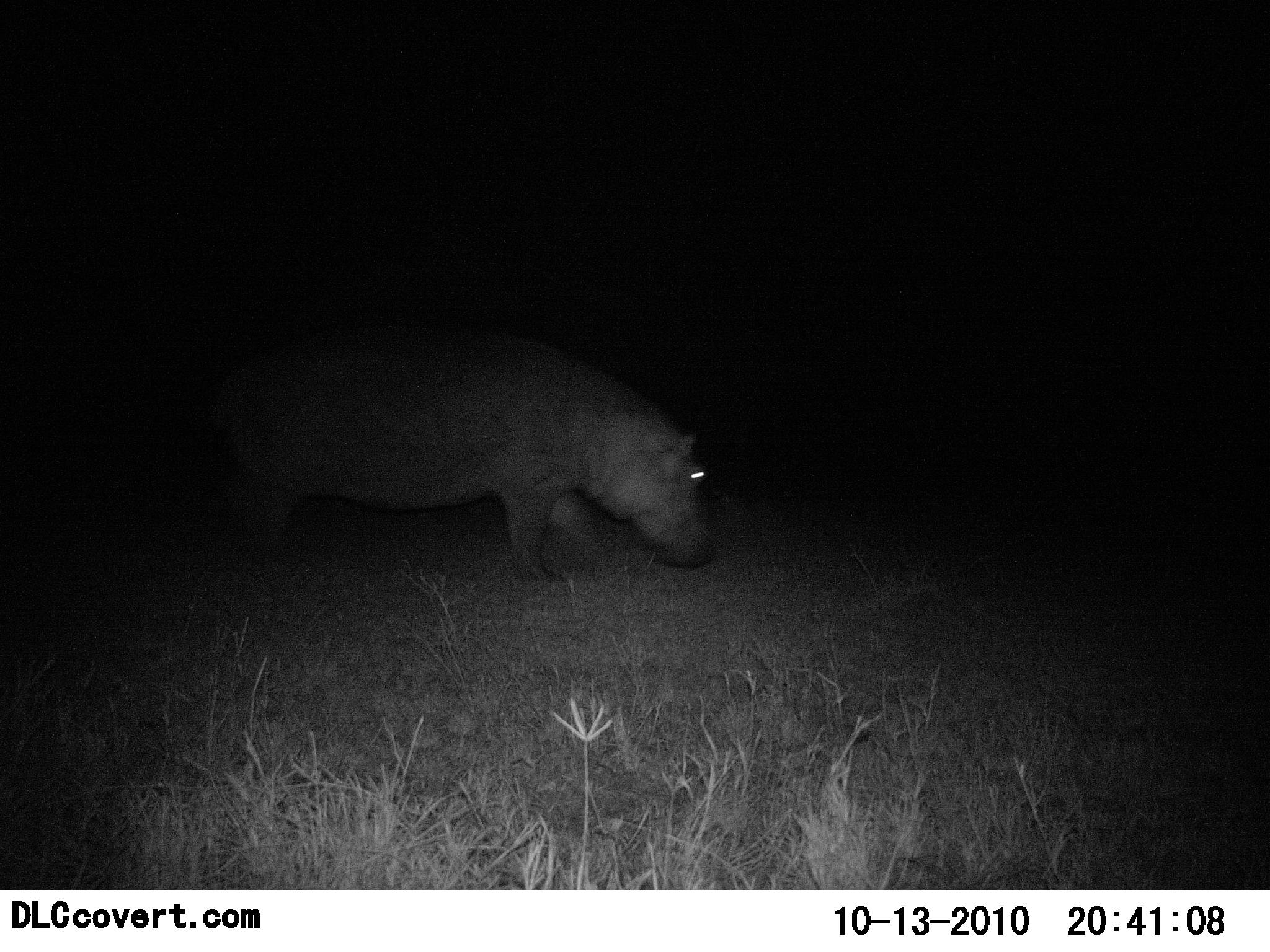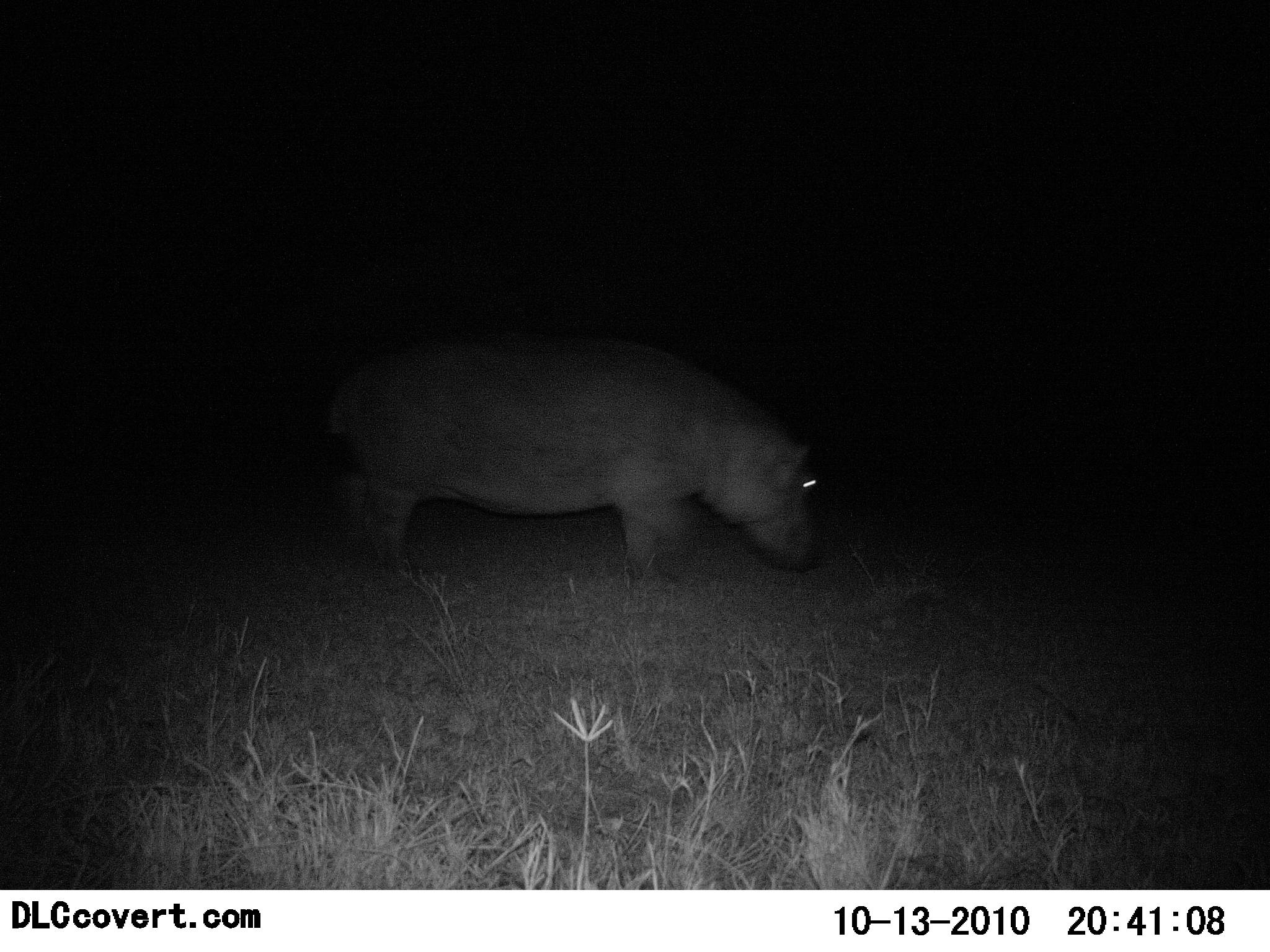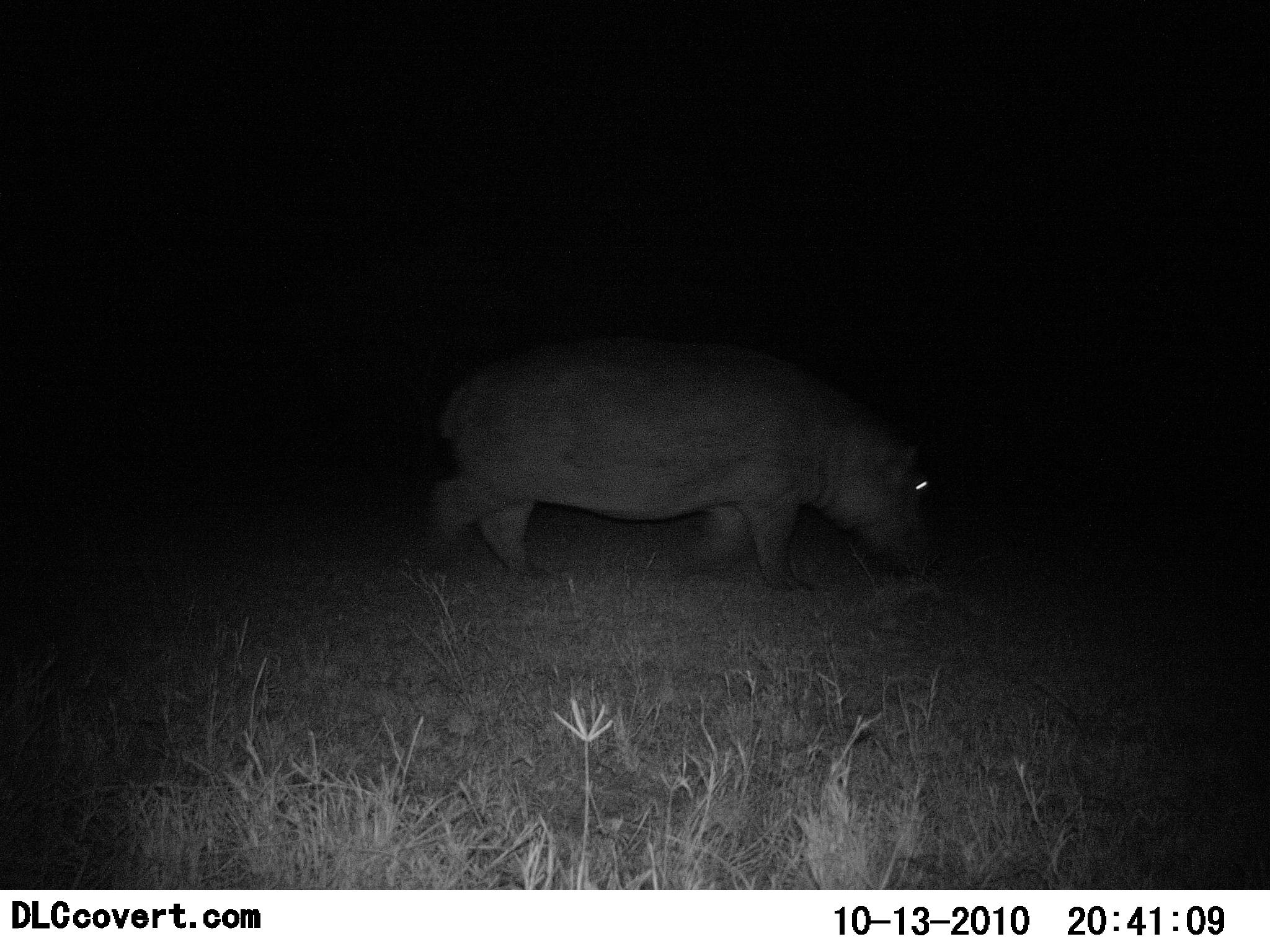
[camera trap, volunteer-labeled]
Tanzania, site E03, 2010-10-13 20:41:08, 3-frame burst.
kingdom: Animalia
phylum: Chordata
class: Mammalia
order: Artiodactyla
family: Hippopotamidae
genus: Hippopotamus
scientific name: Hippopotamus amphibius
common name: hippopotamus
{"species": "hippopotamus (Hippopotamus amphibius)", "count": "1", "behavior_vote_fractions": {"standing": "22%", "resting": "0%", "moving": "83%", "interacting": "0%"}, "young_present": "0%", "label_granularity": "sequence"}